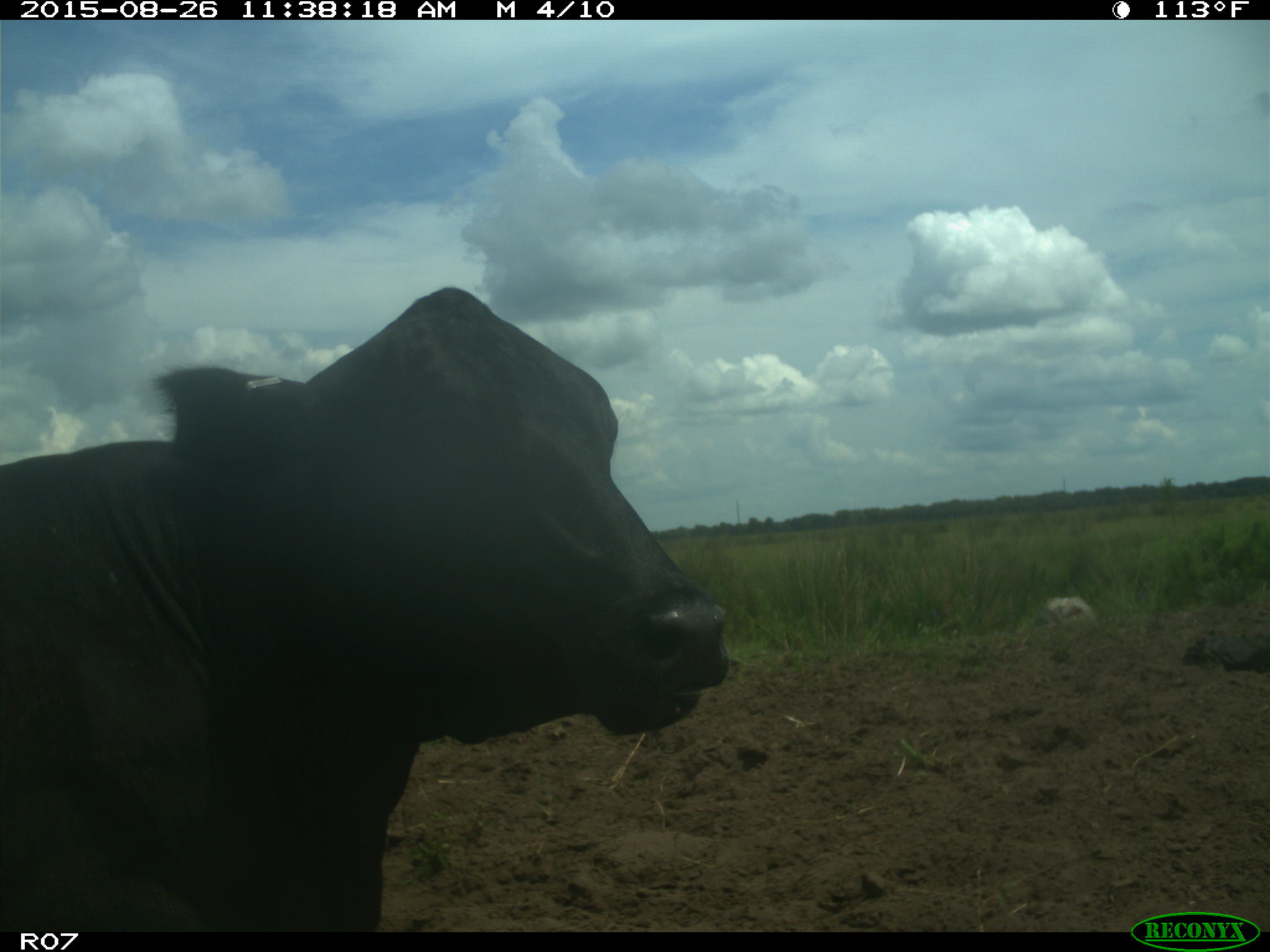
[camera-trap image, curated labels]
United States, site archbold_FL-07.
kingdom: Animalia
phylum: Chordata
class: Mammalia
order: Artiodactyla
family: Bovidae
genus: Bos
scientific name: Bos taurus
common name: domestic cow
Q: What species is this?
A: Bos taurus (domestic cow).